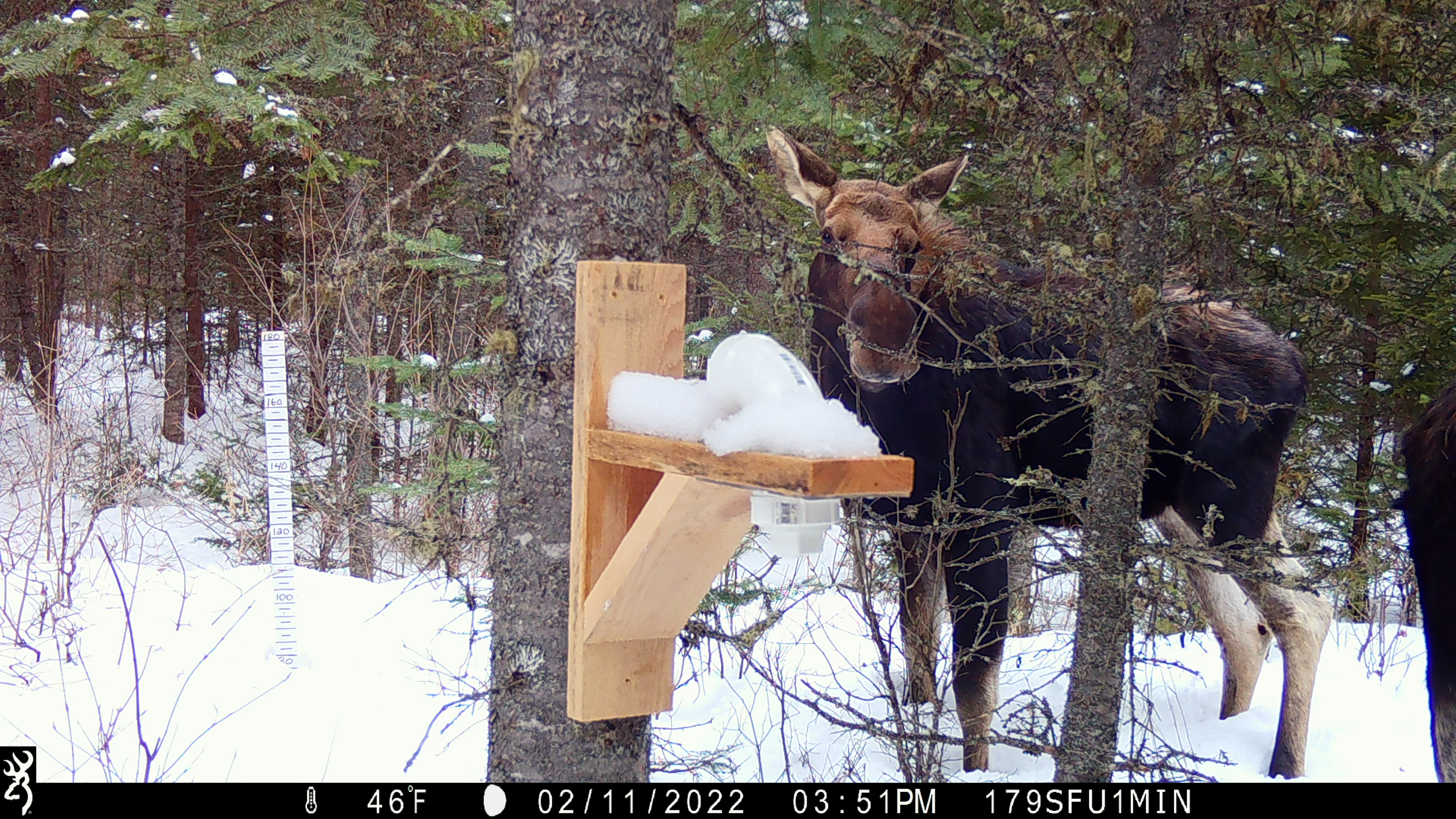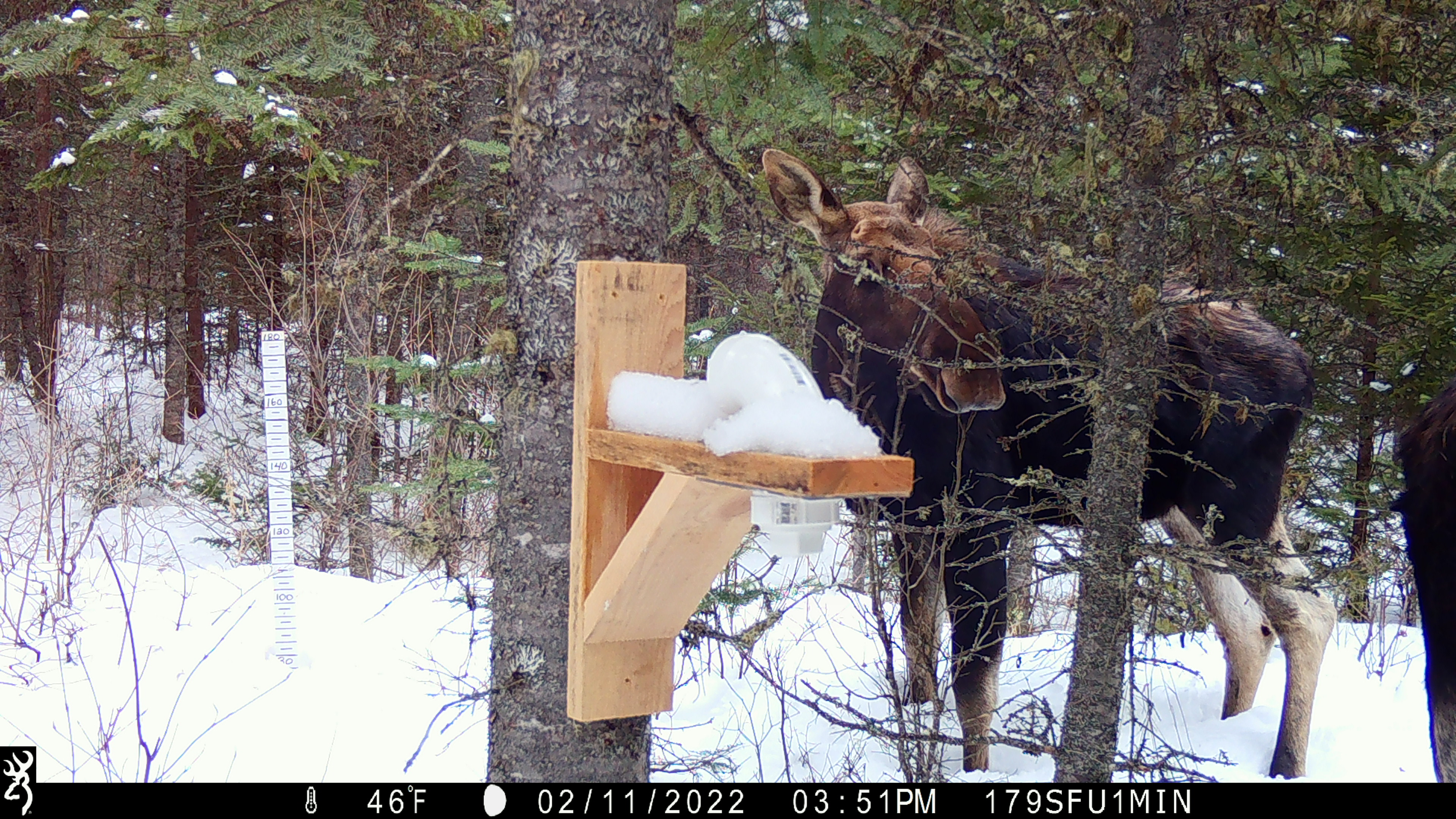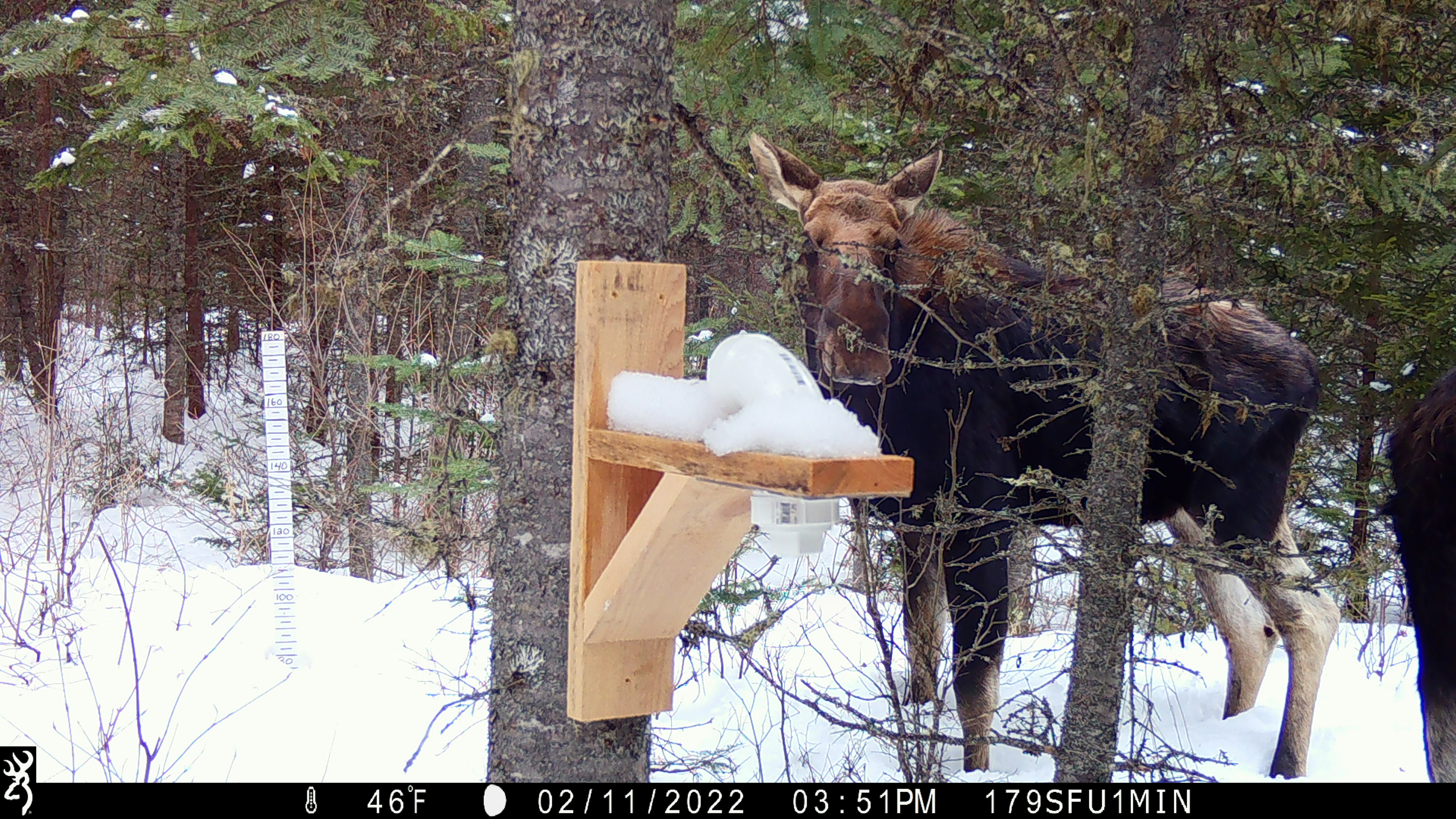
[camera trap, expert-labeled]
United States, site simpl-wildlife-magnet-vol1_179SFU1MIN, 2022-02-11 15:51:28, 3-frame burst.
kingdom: Animalia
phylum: Chordata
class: Mammalia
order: Artiodactyla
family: Cervidae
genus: Alces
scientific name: Alces alces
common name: moose